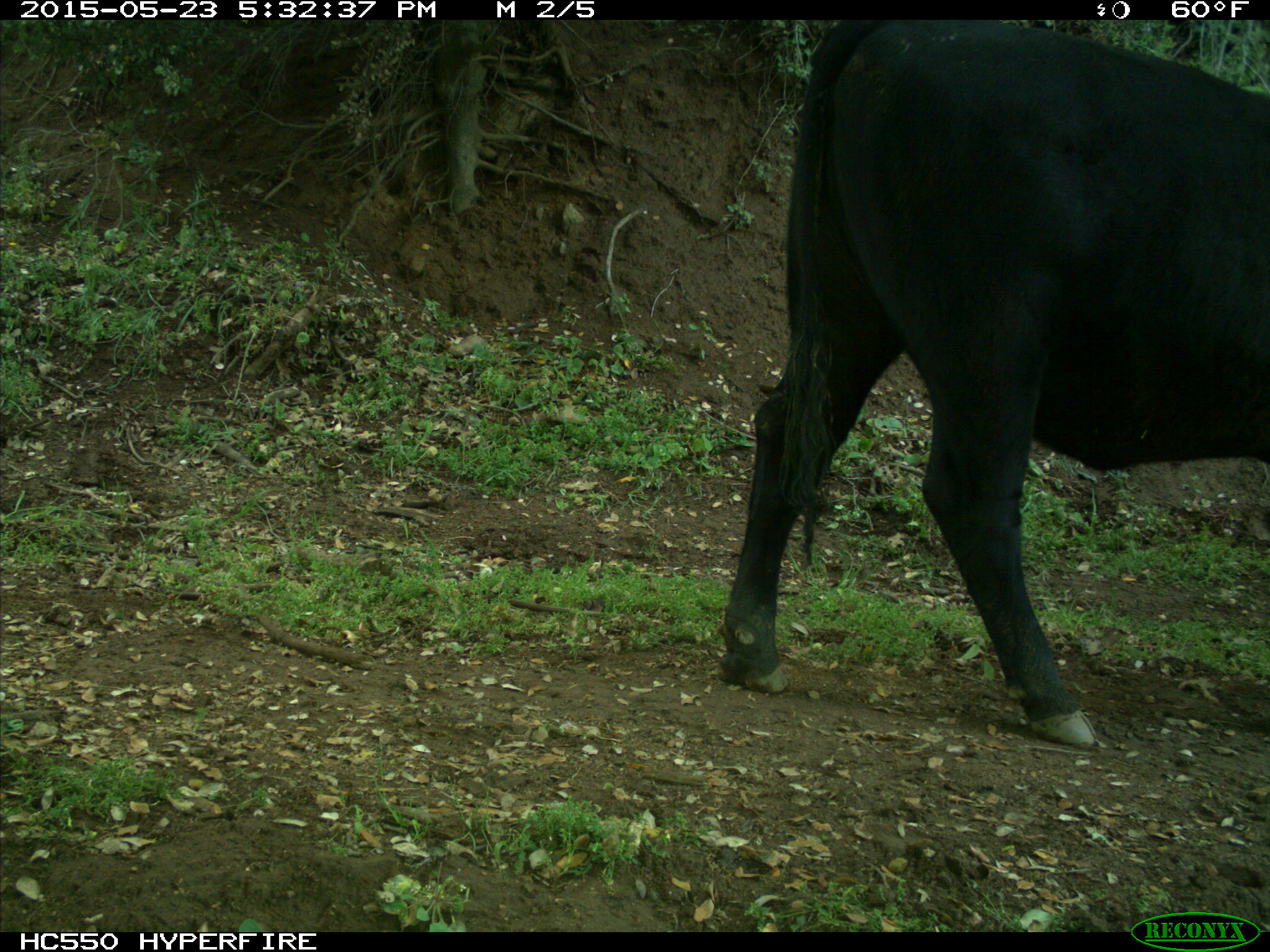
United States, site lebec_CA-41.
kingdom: Animalia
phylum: Chordata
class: Mammalia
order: Artiodactyla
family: Bovidae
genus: Bos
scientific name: Bos taurus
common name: domestic cow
Bos taurus (domestic cow).